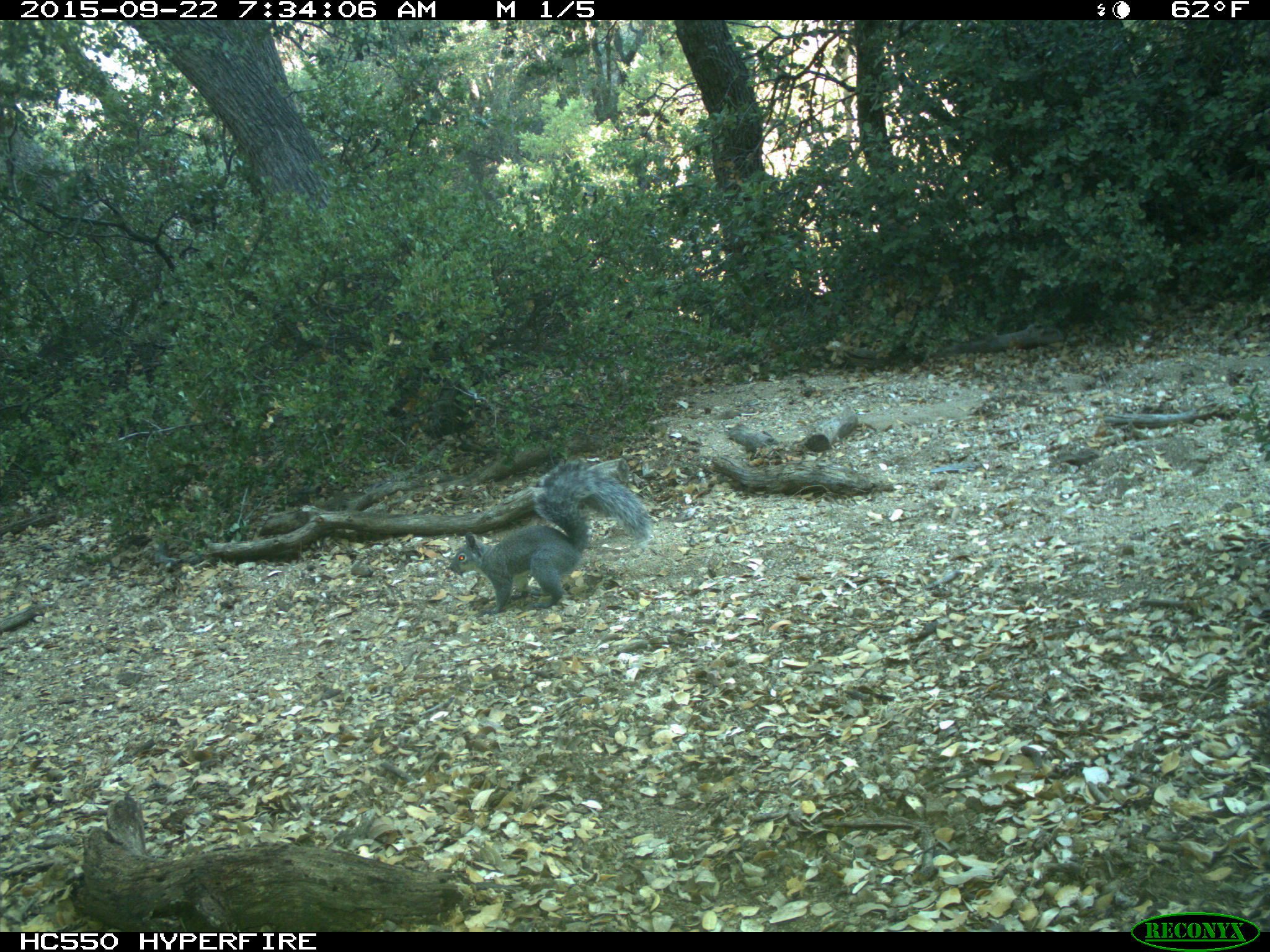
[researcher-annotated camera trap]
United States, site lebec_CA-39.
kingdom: Animalia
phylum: Chordata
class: Mammalia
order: Rodentia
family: Sciuridae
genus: Sciurus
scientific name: Sciurus carolinensis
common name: eastern gray squirrel